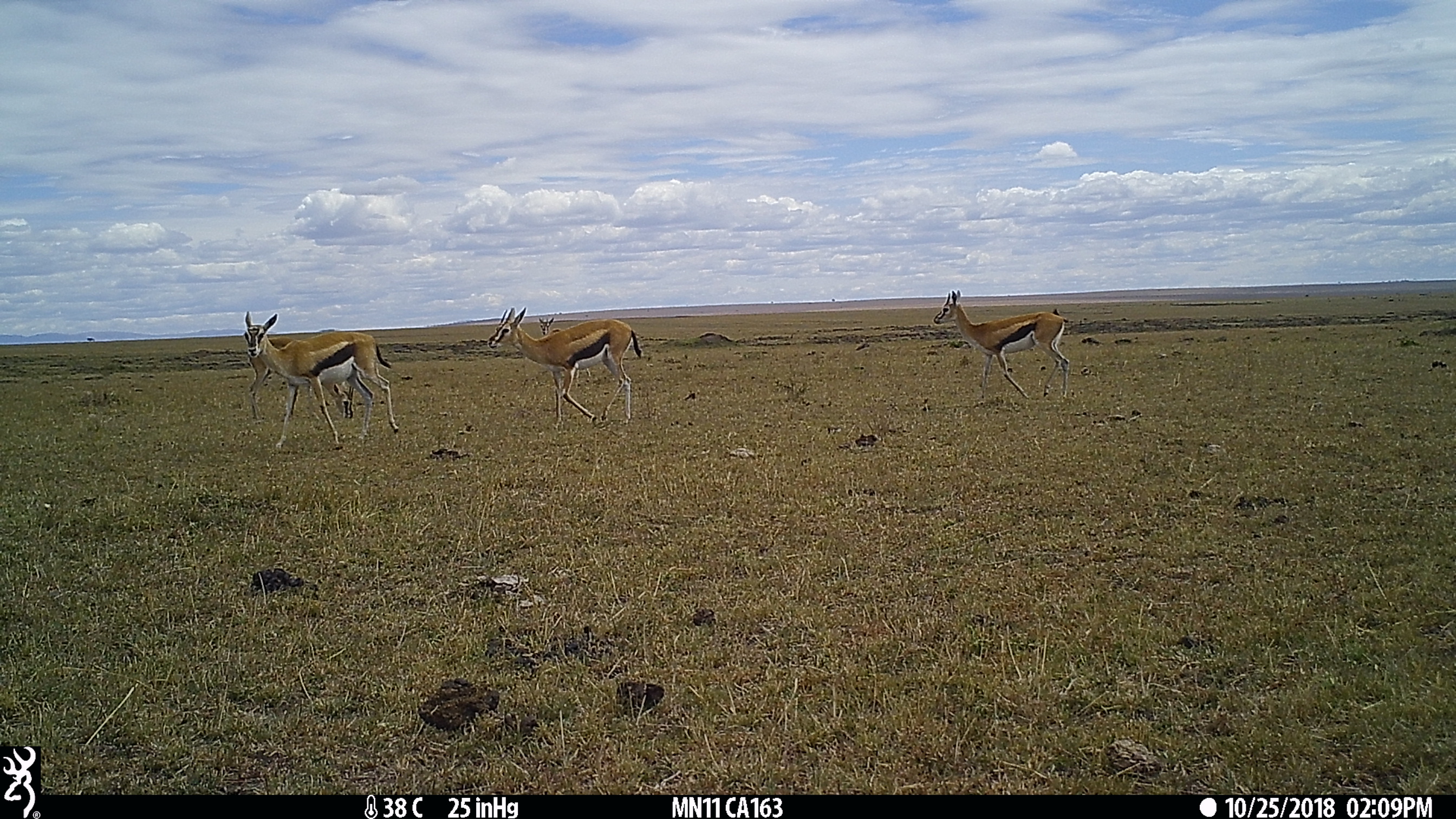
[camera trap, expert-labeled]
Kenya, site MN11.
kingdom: Animalia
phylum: Chordata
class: Mammalia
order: Artiodactyla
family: Bovidae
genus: Eudorcas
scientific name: Eudorcas thomsonii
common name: thomon's gazelle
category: gazelle thomsons